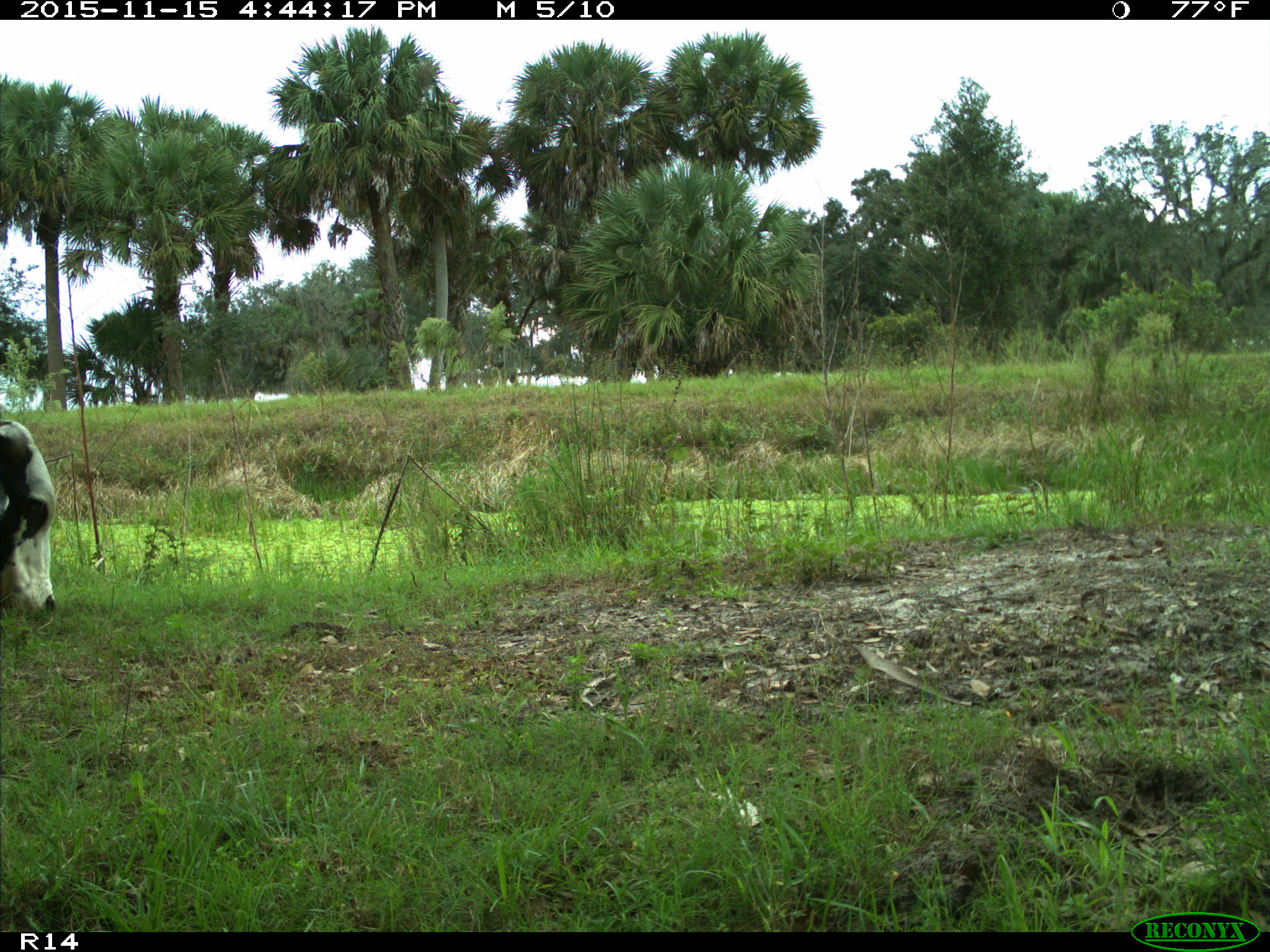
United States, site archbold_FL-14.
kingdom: Animalia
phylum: Chordata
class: Mammalia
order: Artiodactyla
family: Bovidae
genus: Bos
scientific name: Bos taurus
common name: domestic cow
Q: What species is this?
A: Bos taurus (domestic cow).